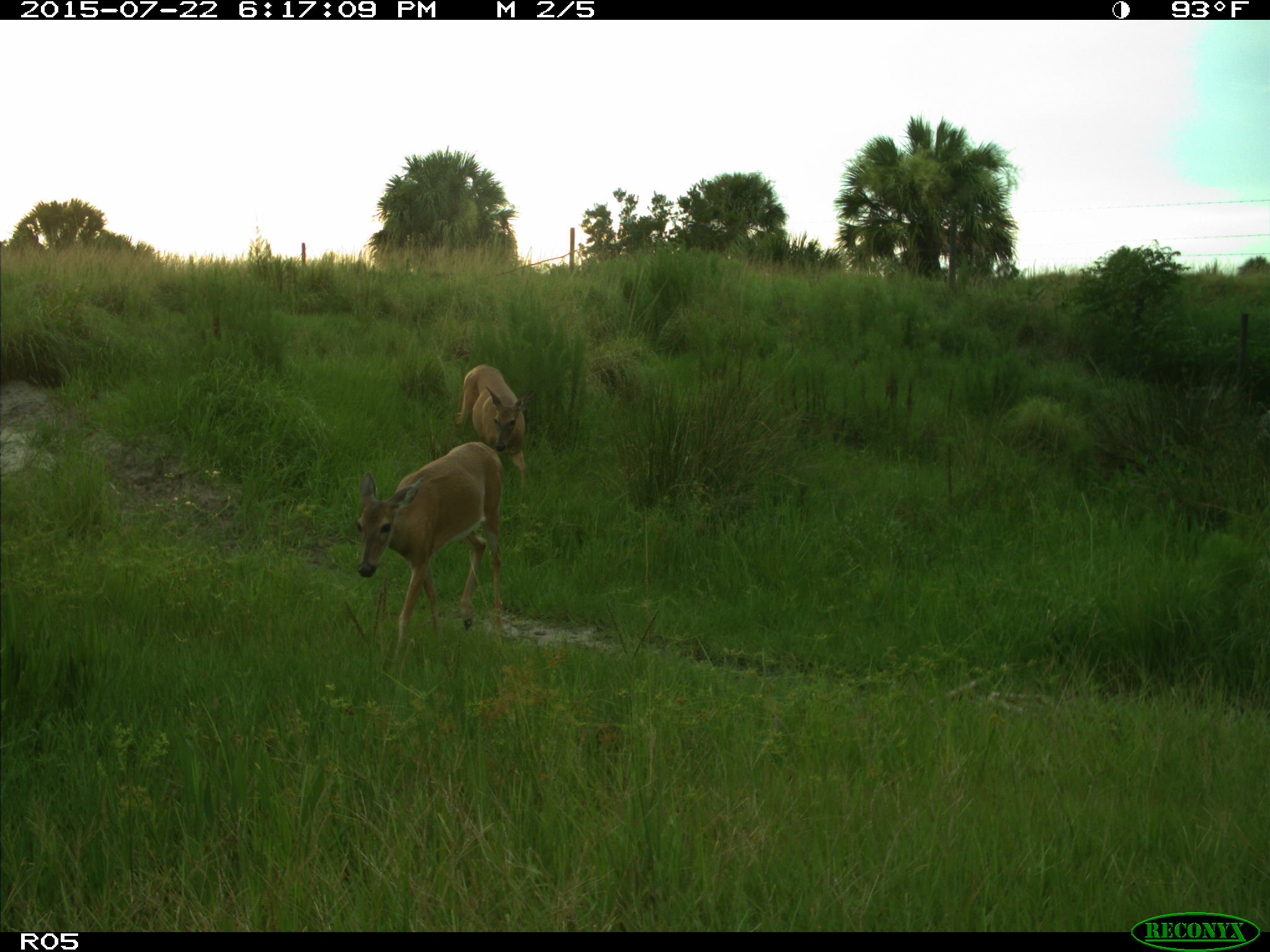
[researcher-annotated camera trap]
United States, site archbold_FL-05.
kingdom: Animalia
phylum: Chordata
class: Mammalia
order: Artiodactyla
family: Cervidae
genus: Odocoileus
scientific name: Odocoileus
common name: deer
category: unidentified deer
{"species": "unidentified deer (deer) (Odocoileus)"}